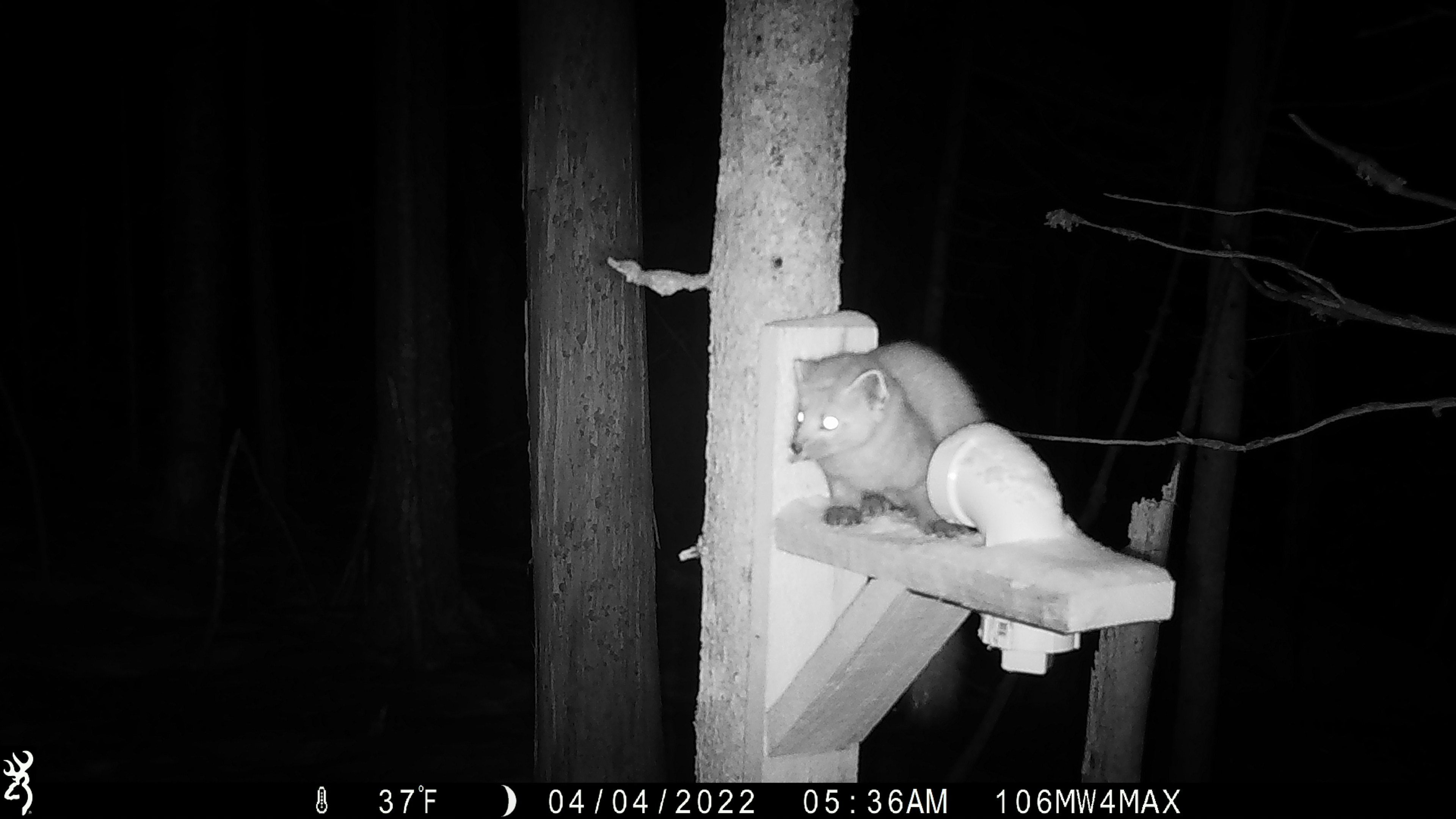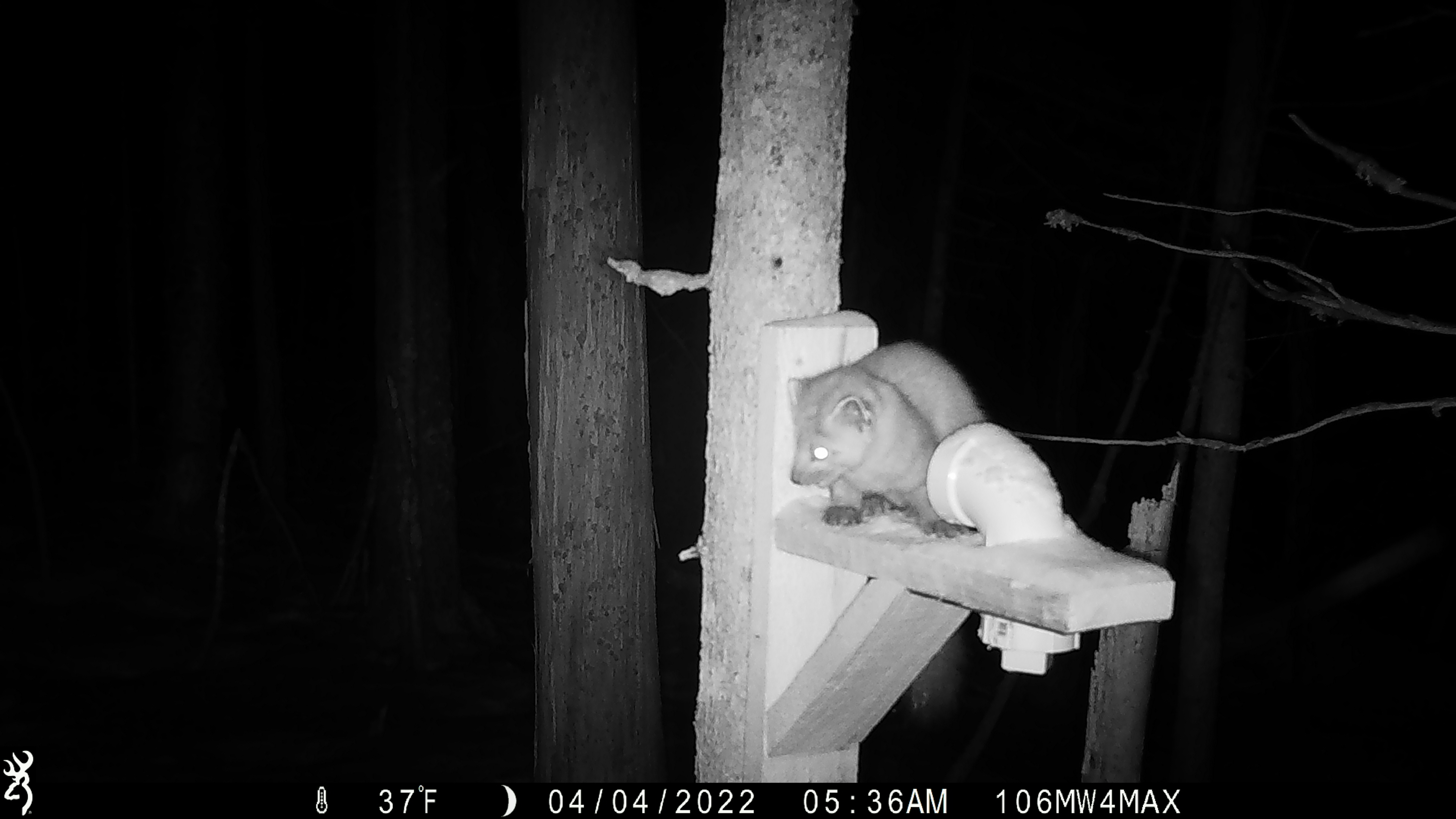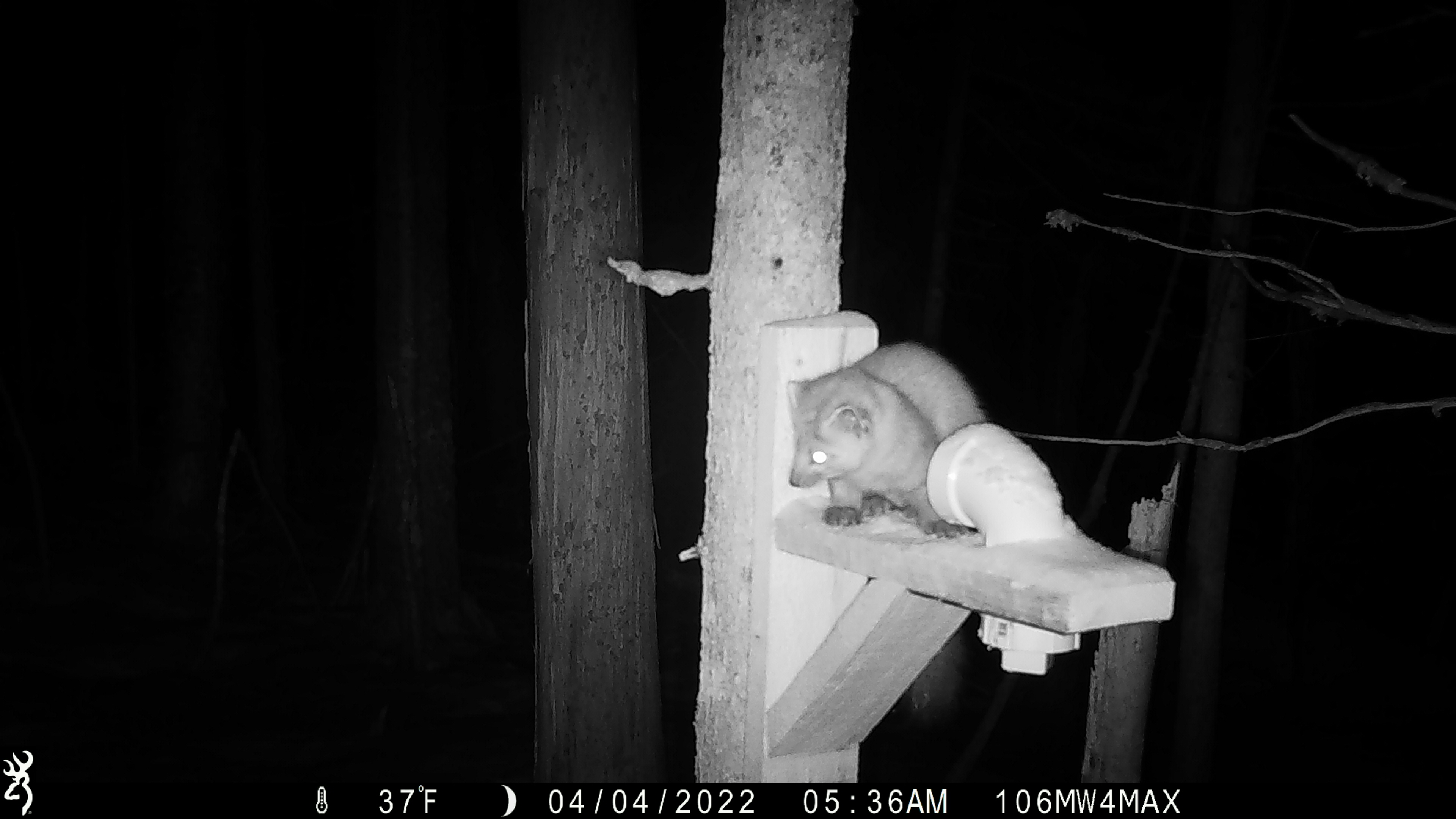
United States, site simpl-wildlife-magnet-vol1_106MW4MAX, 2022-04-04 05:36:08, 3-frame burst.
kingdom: Animalia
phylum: Chordata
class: Mammalia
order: Carnivora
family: Mustelidae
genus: Martes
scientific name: Martes americana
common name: american marten